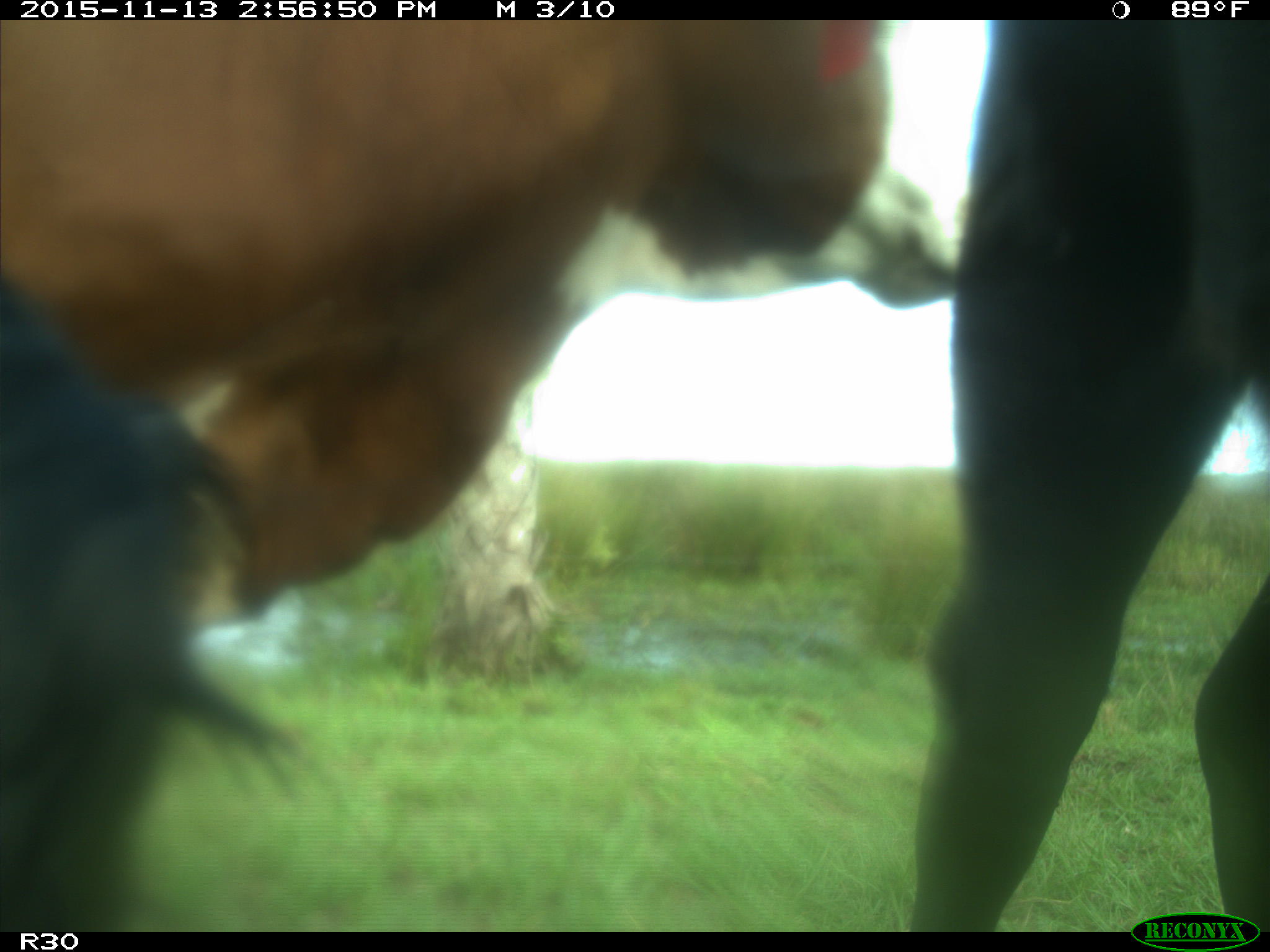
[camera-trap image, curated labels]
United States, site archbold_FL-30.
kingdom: Animalia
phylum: Chordata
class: Mammalia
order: Artiodactyla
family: Bovidae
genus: Bos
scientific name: Bos taurus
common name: domestic cow